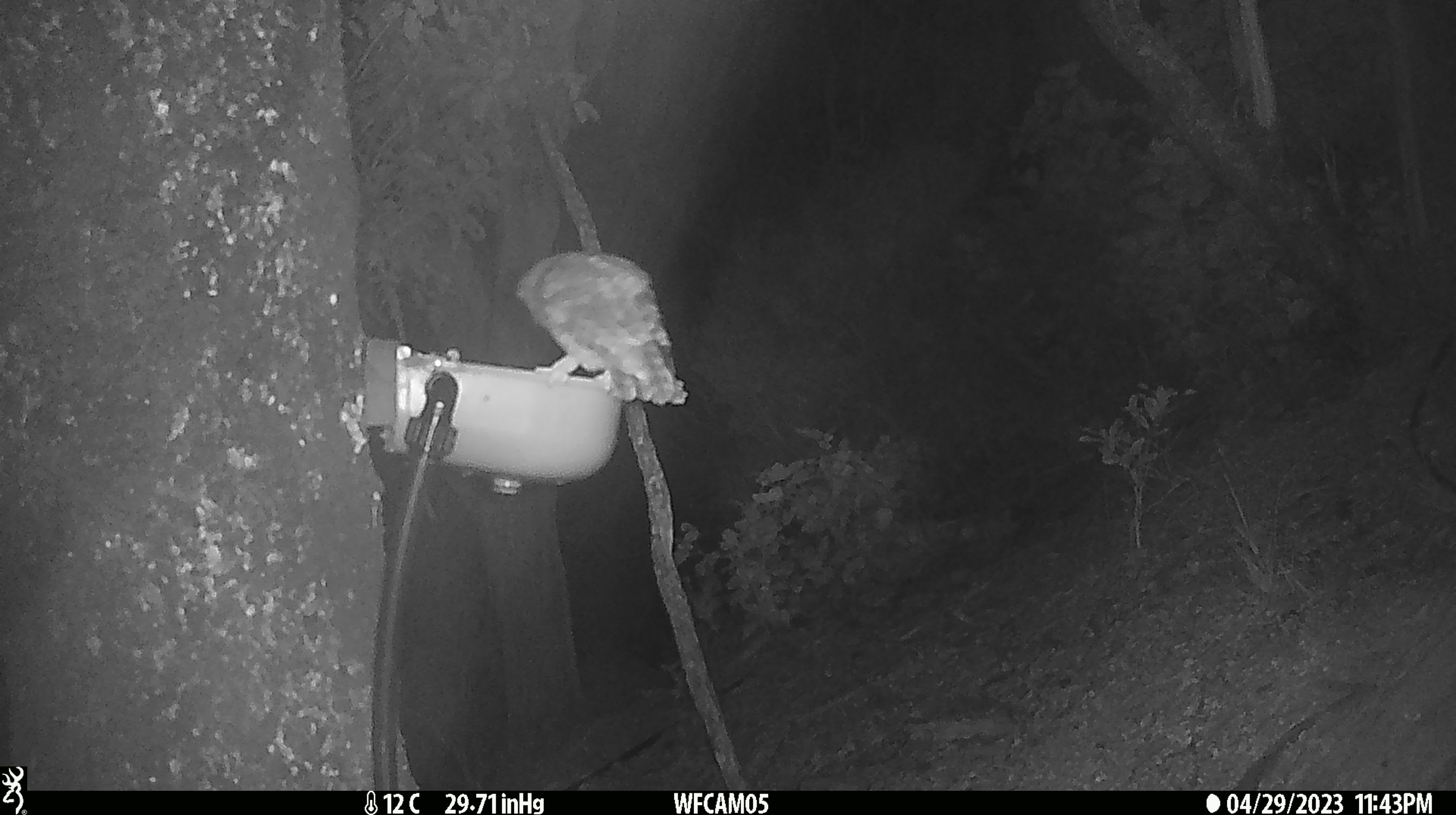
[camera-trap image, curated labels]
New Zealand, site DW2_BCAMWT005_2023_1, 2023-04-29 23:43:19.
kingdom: Animalia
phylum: Chordata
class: Aves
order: Strigiformes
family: Strigidae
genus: Ninox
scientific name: Ninox novaeseelandiae novaeseelandiae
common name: morepork